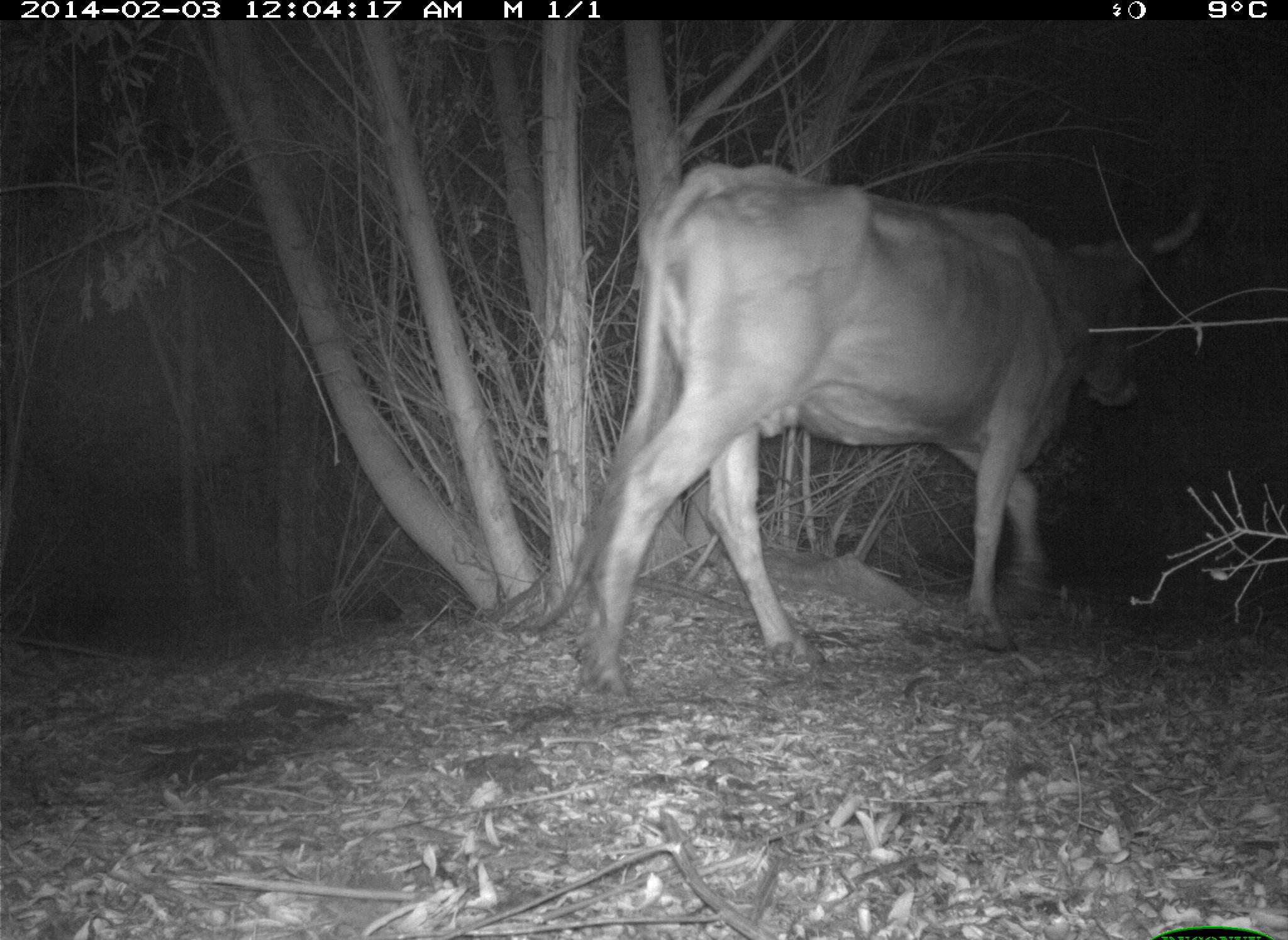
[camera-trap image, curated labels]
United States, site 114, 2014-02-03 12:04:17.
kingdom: Animalia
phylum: Chordata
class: Mammalia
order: Artiodactyla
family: Bovidae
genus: Bos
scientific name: Bos taurus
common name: cow